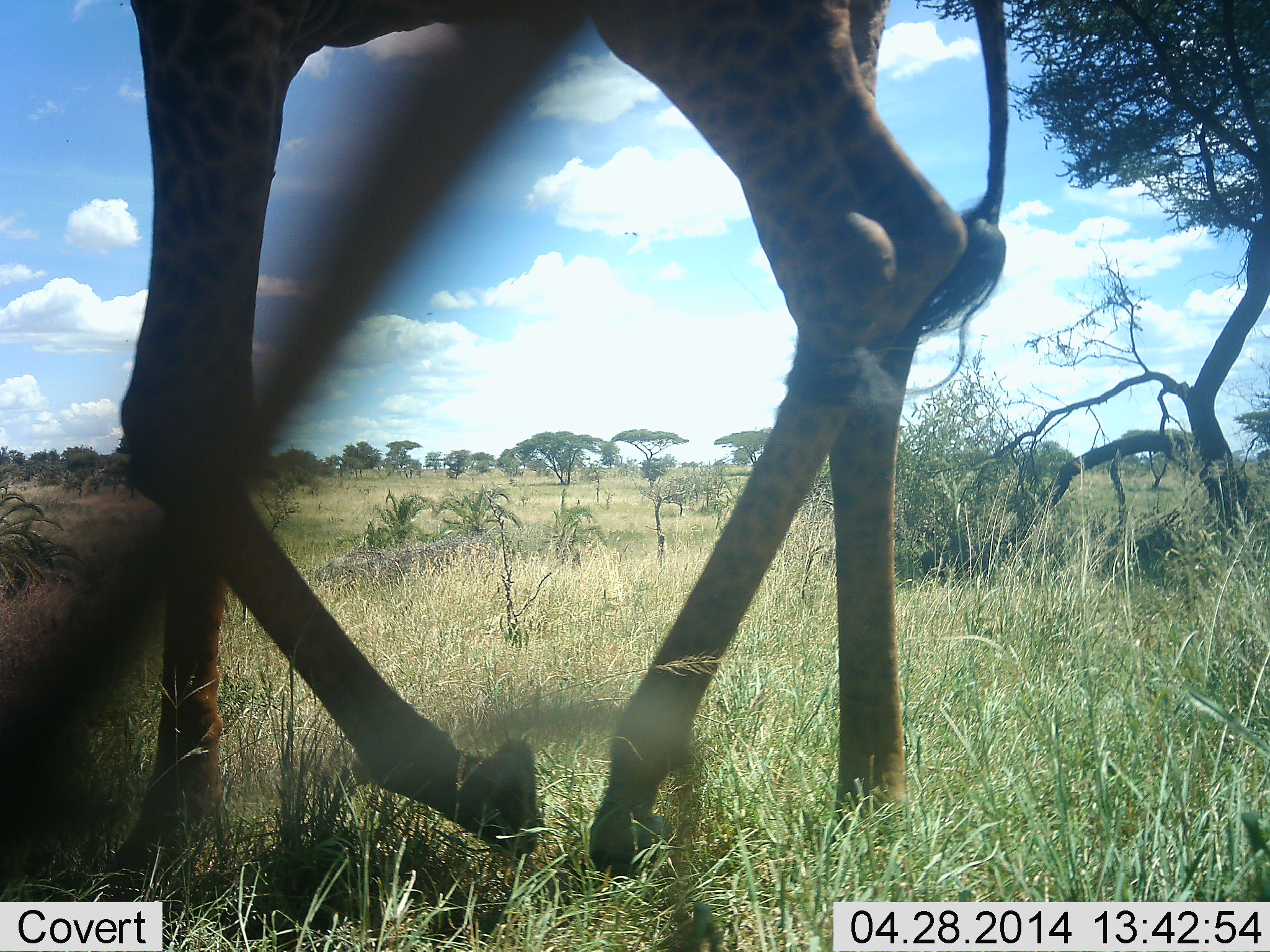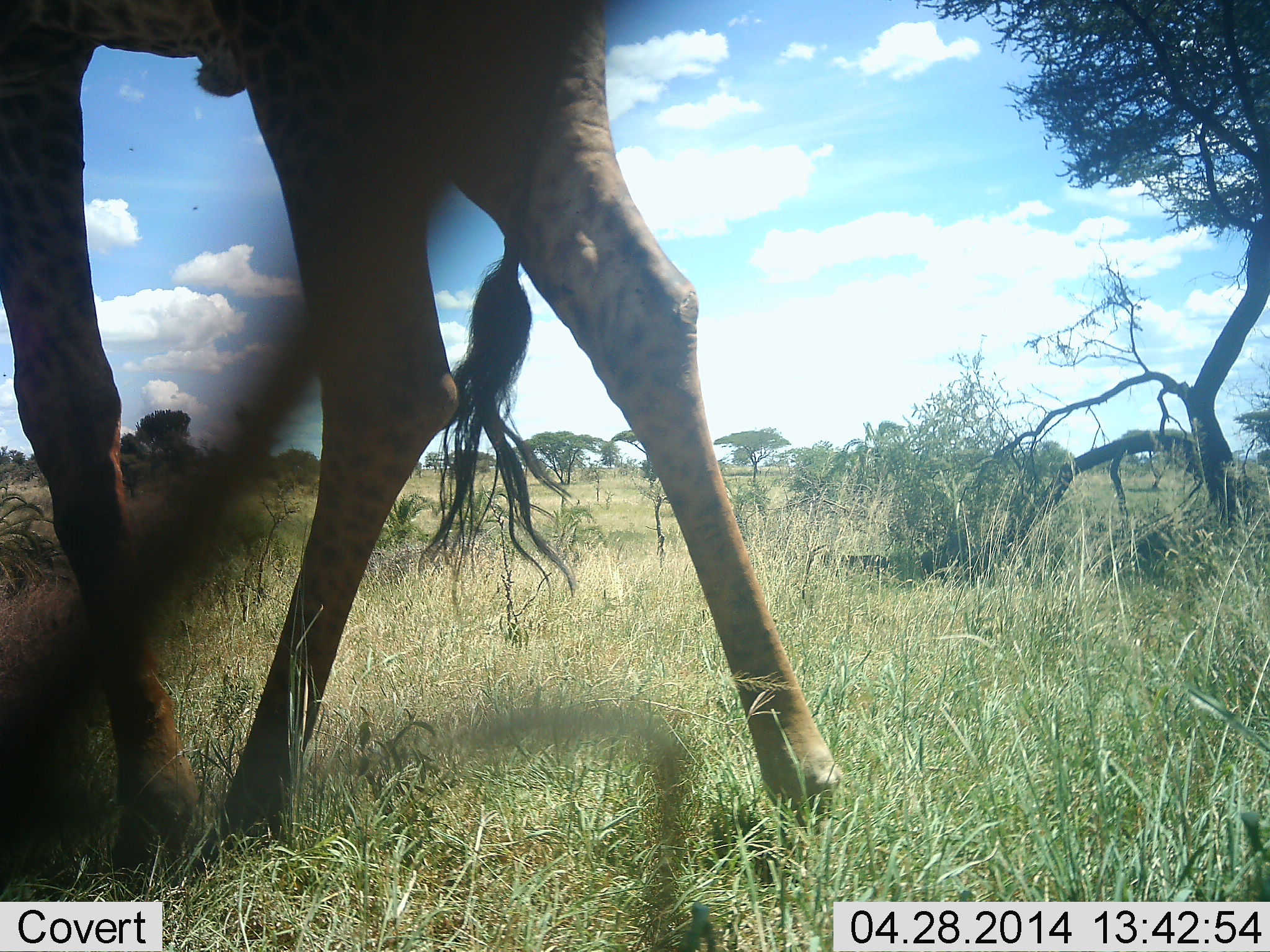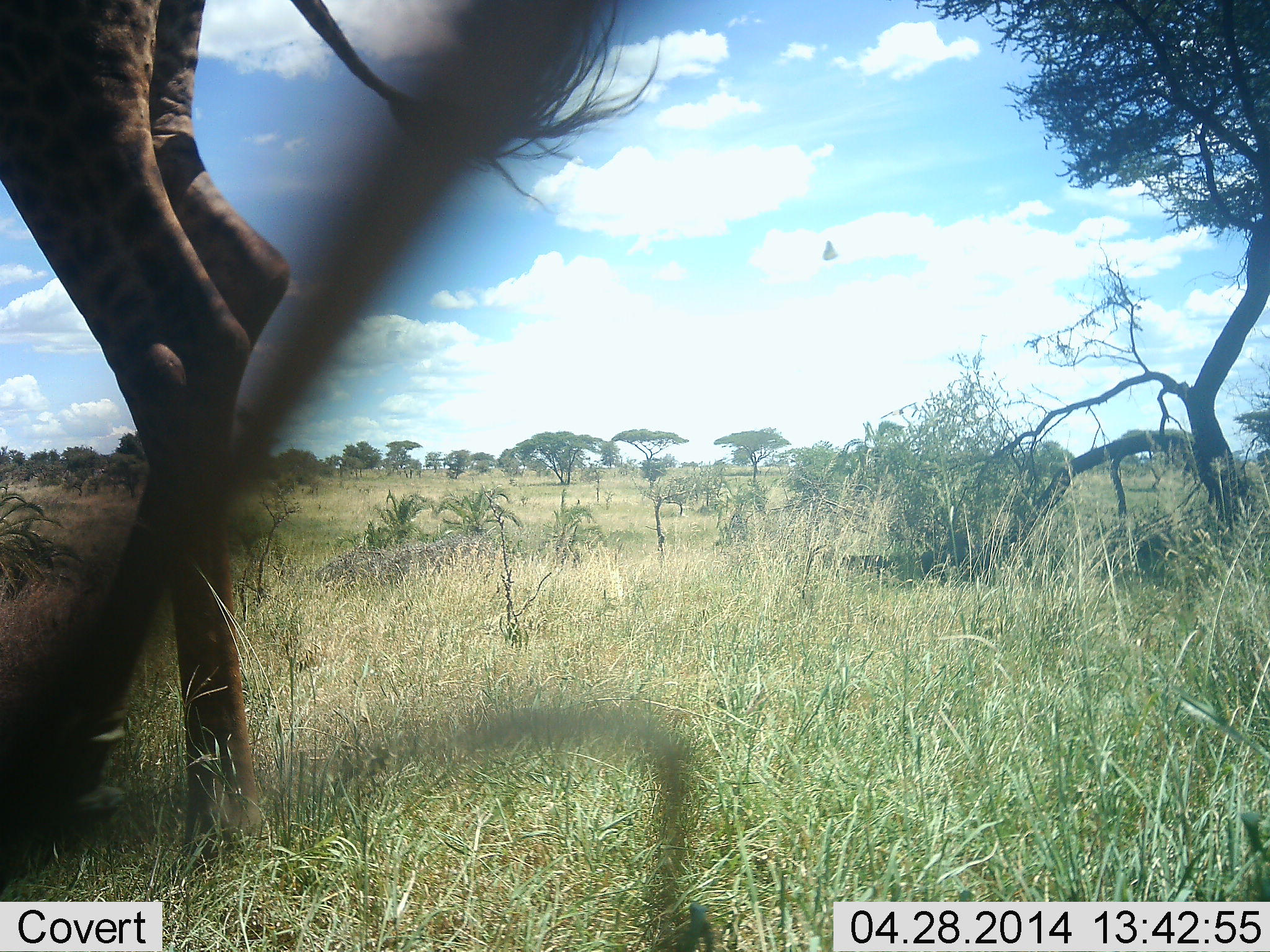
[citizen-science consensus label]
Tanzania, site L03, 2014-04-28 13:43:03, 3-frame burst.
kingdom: Animalia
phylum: Chordata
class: Mammalia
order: Artiodactyla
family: Giraffidae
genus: Giraffa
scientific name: Giraffa camelopardalis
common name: giraffe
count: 1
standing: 15%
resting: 0%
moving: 85%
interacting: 0%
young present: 0%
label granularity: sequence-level